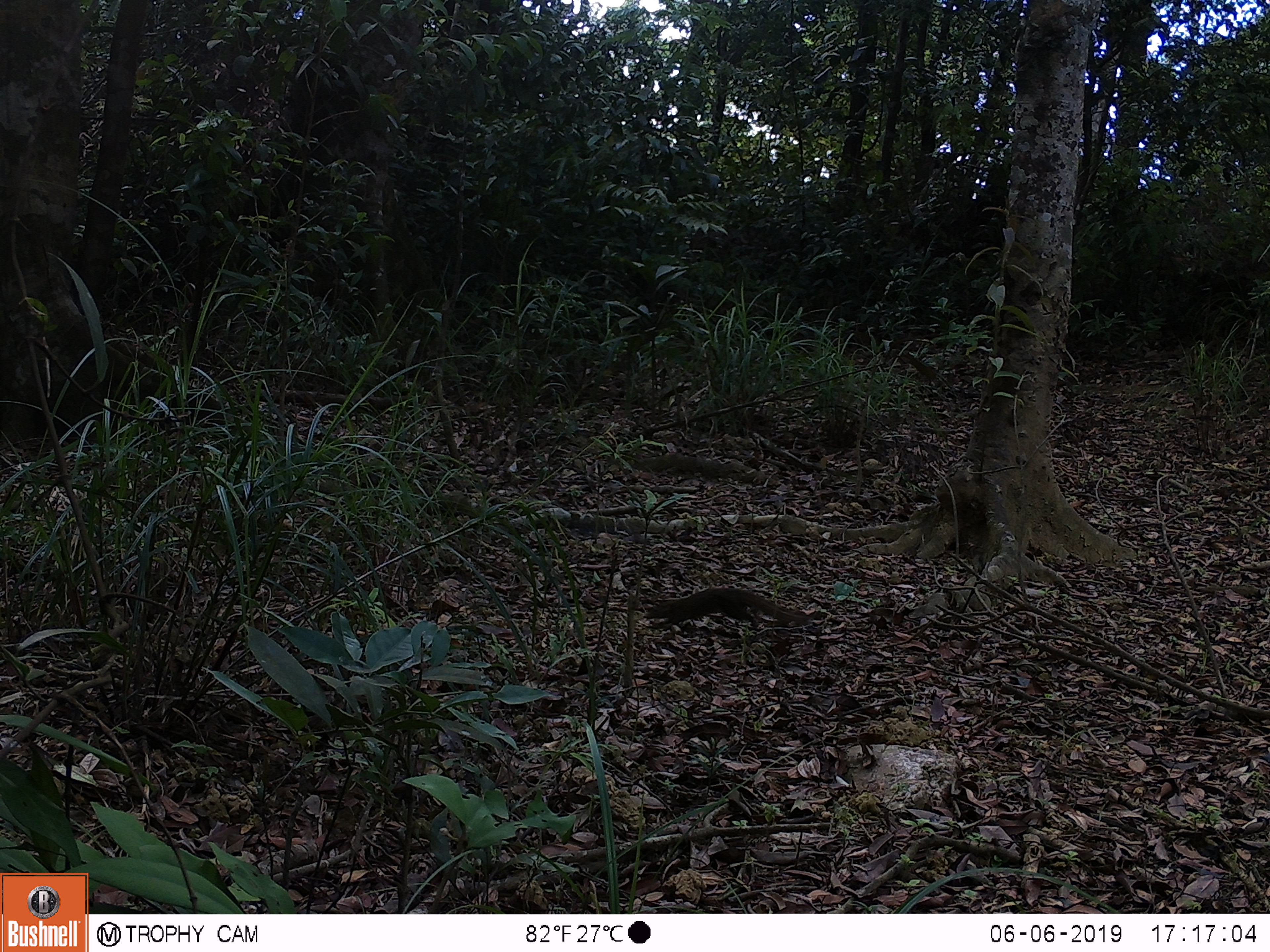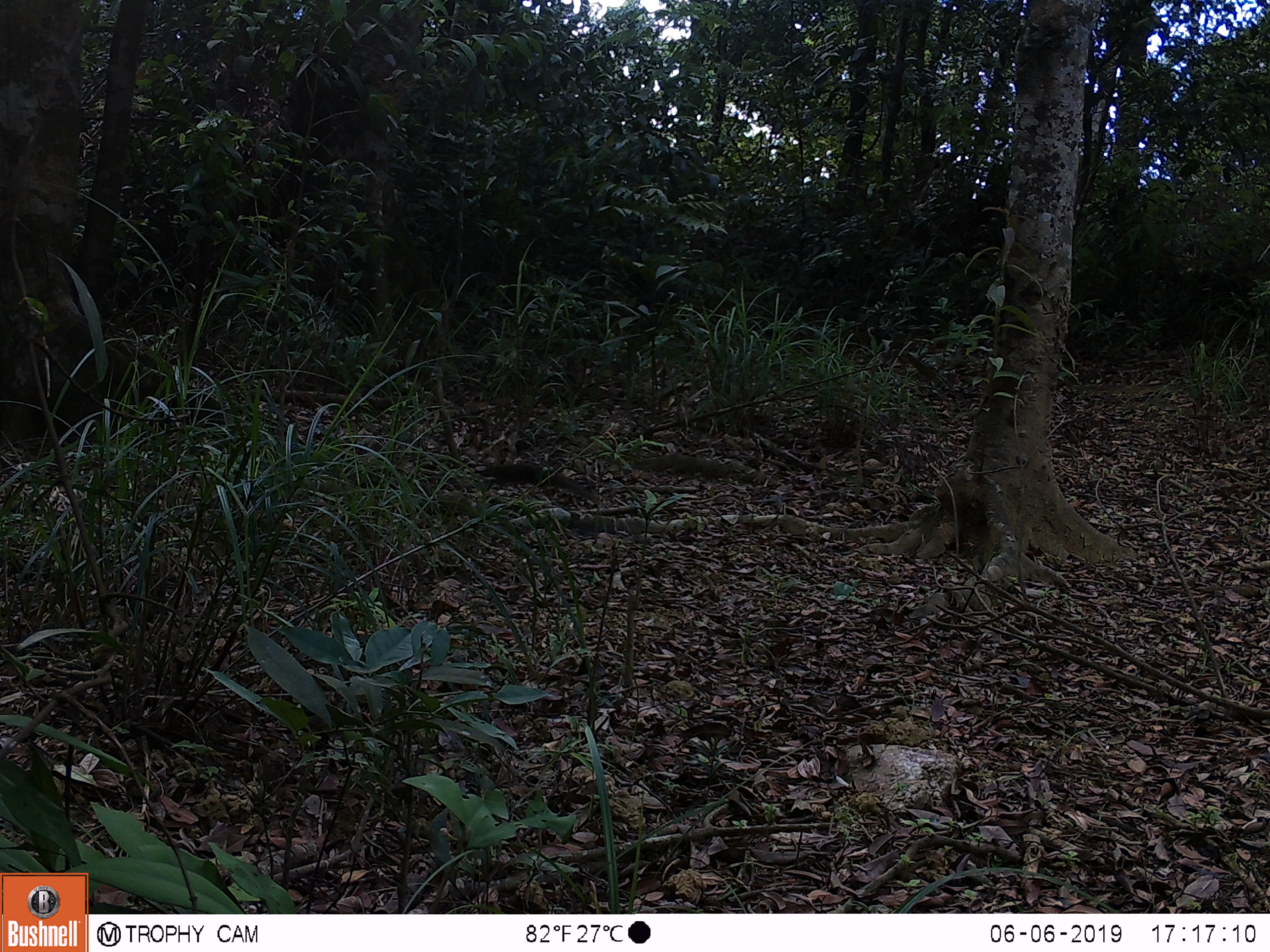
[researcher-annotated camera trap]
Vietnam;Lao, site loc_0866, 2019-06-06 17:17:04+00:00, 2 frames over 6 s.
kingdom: Animalia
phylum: Chordata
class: Mammalia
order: Scandentia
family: Tupaiidae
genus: Tupaia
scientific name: Tupaia belangeri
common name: northern treeshrew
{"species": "northern treeshrew (Tupaia belangeri)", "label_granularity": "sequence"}